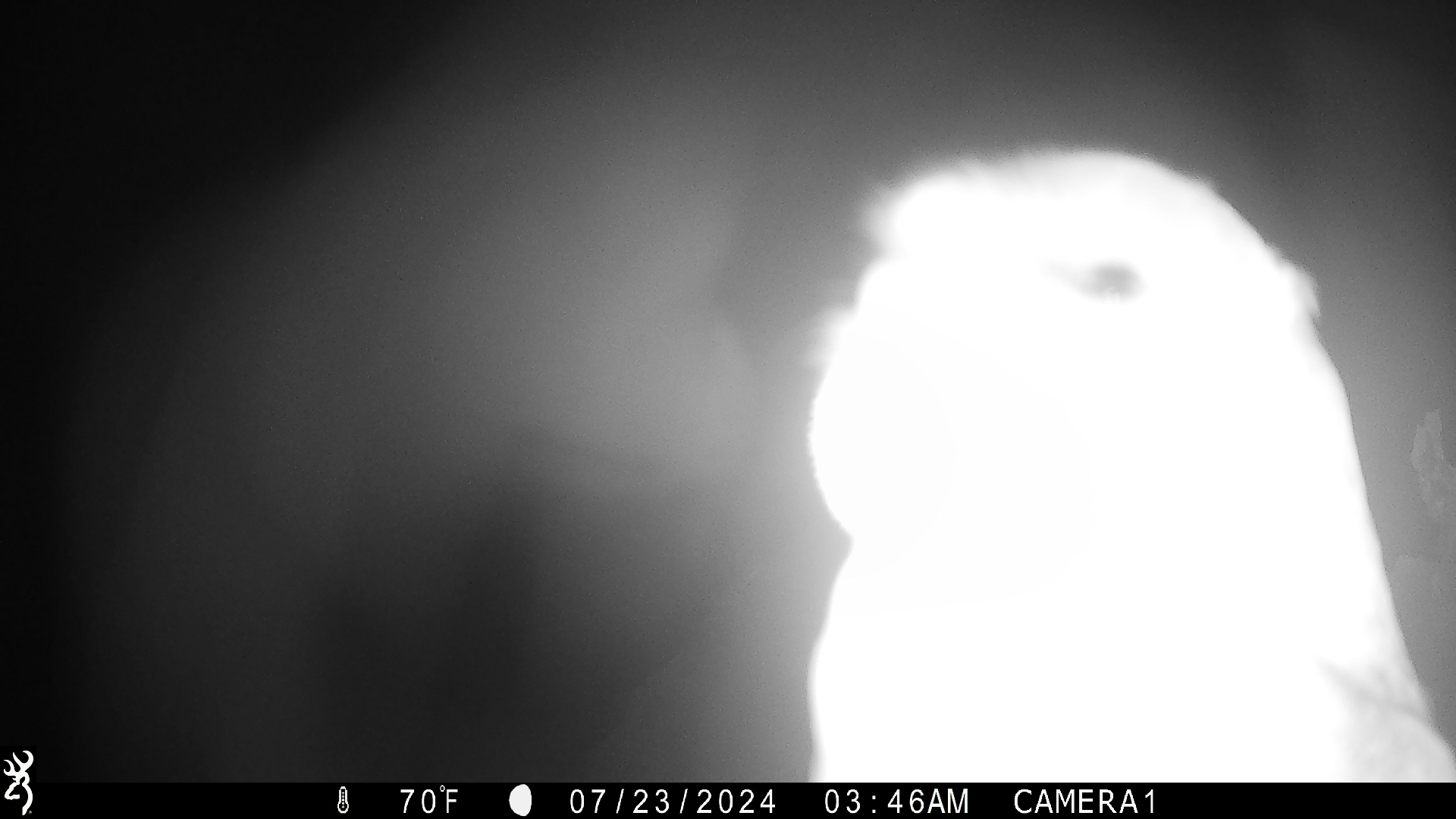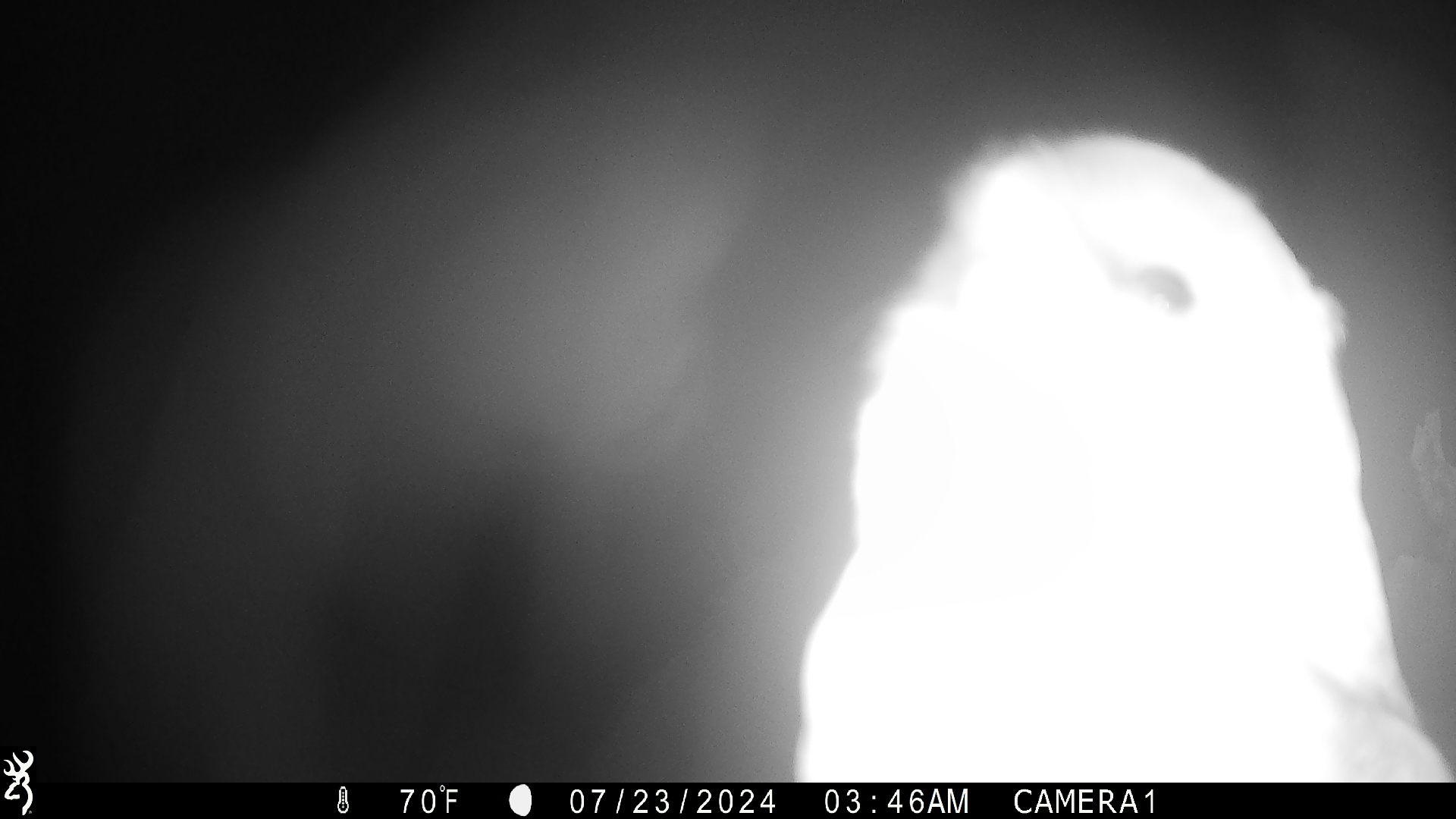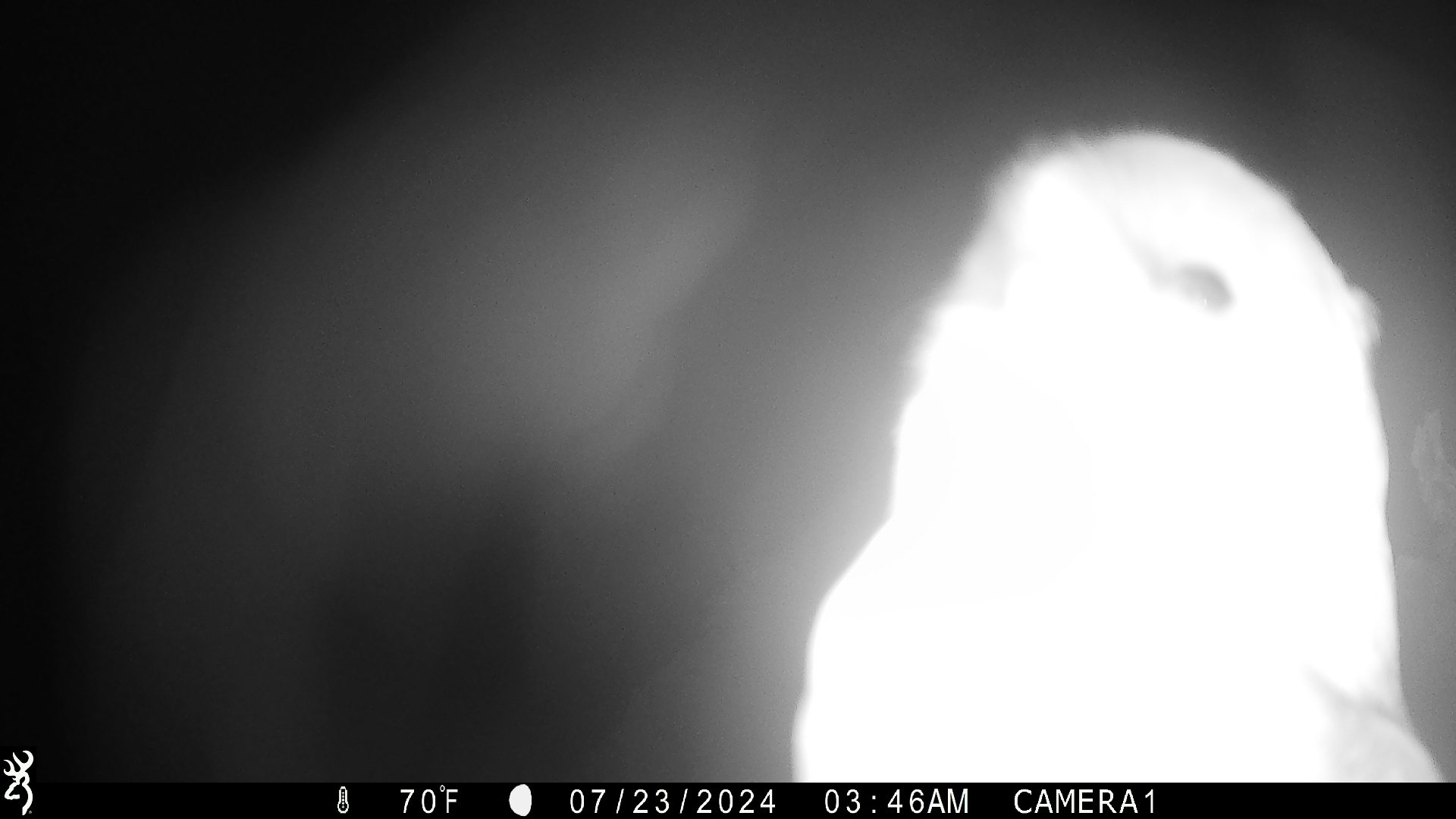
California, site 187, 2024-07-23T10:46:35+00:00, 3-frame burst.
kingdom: Animalia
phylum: Chordata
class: Aves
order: Strigiformes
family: Tytonidae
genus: Tyto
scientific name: Tyto alba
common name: barn owl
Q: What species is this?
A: Barn owl (Tyto alba).